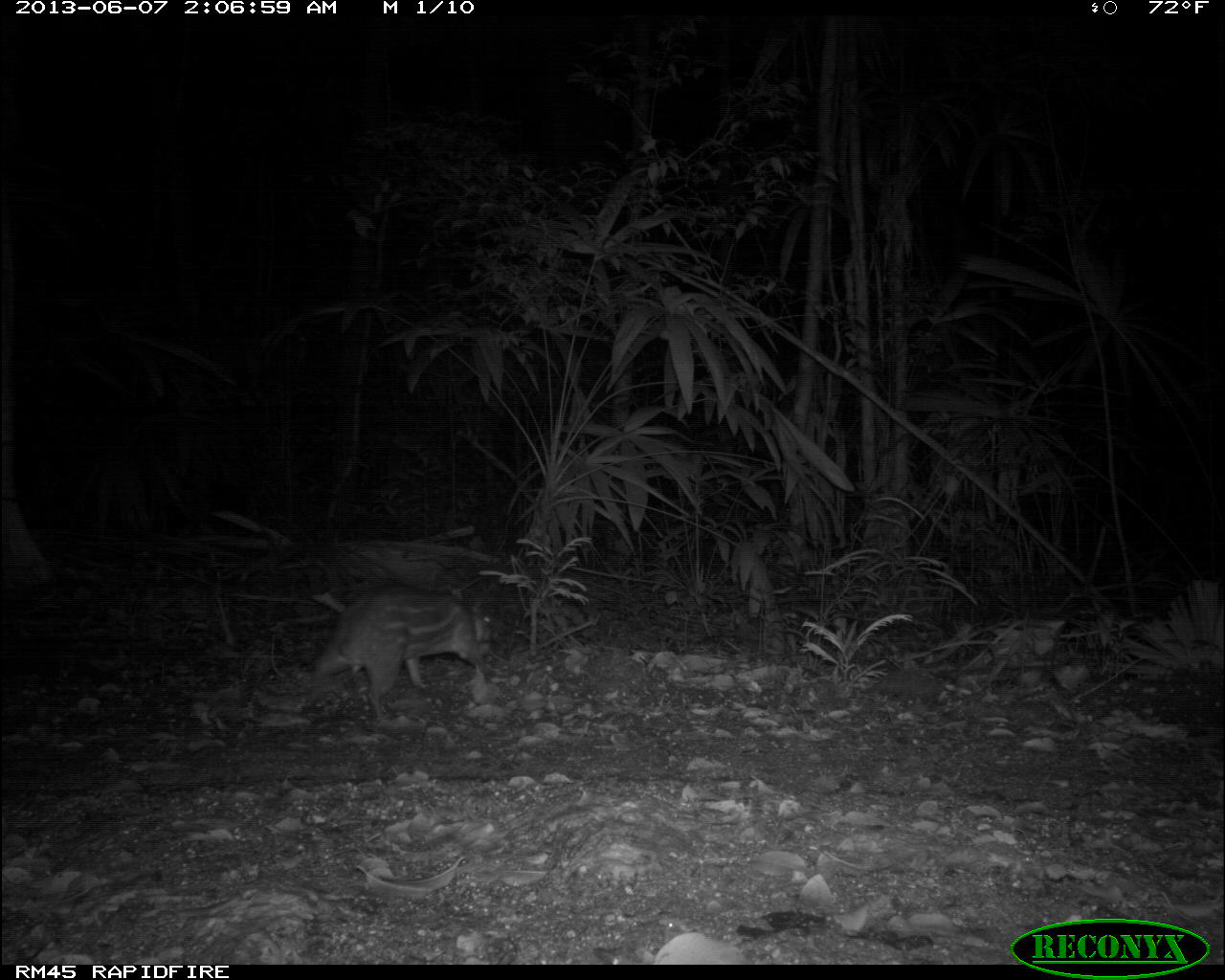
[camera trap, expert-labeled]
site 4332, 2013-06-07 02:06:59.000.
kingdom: Animalia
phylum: Chordata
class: Mammalia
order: Rodentia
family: Cuniculidae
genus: Cuniculus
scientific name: Cuniculus paca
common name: lowland paca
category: agouti paca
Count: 1.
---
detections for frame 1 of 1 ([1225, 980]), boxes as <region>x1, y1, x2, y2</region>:
agouti paca: <region>304, 585, 500, 723</region>